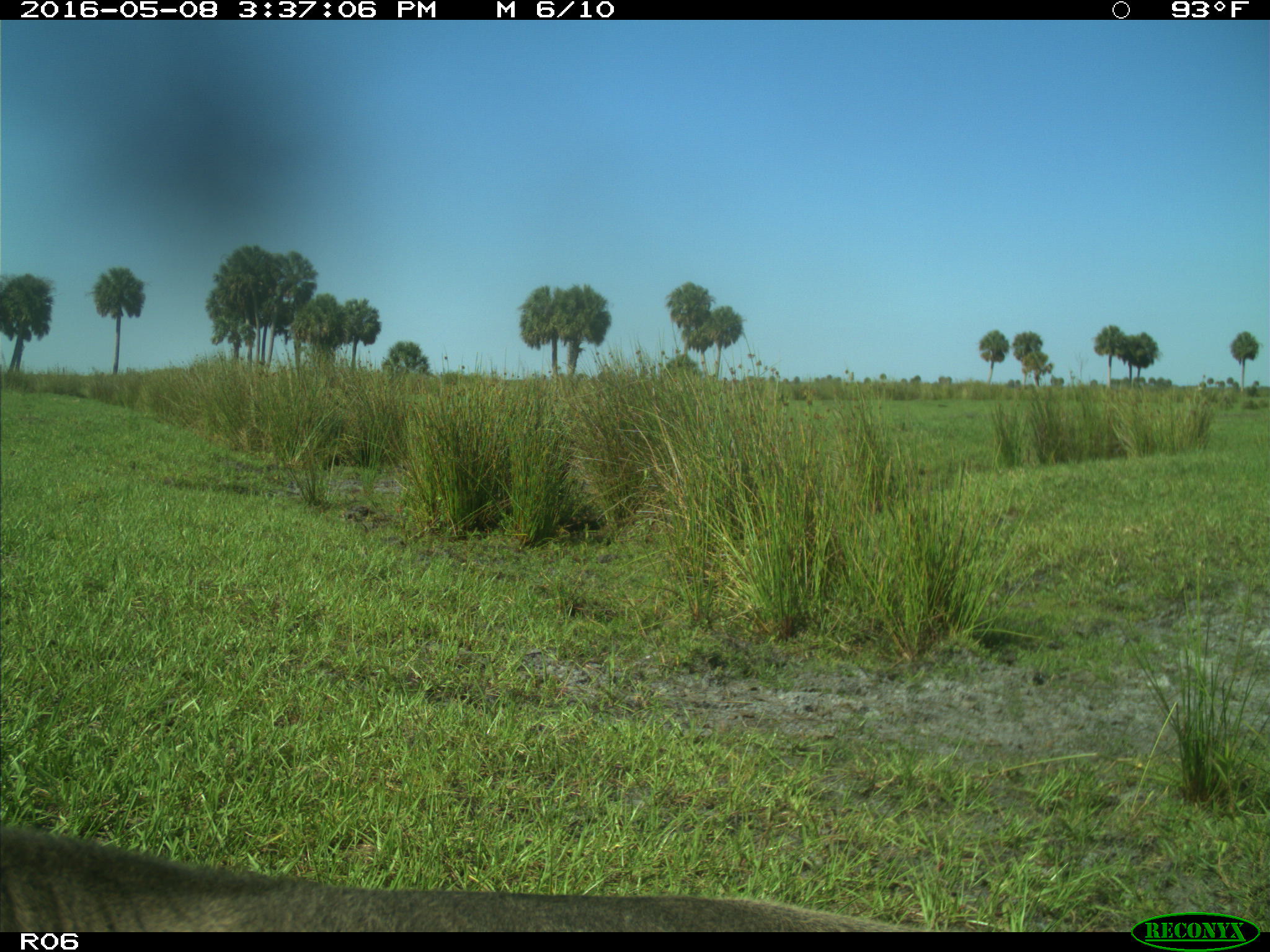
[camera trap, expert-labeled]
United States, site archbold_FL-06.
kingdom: Animalia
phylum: Chordata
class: Mammalia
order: Artiodactyla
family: Bovidae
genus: Bos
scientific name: Bos taurus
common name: domestic cow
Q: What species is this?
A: Bos taurus (domestic cow).